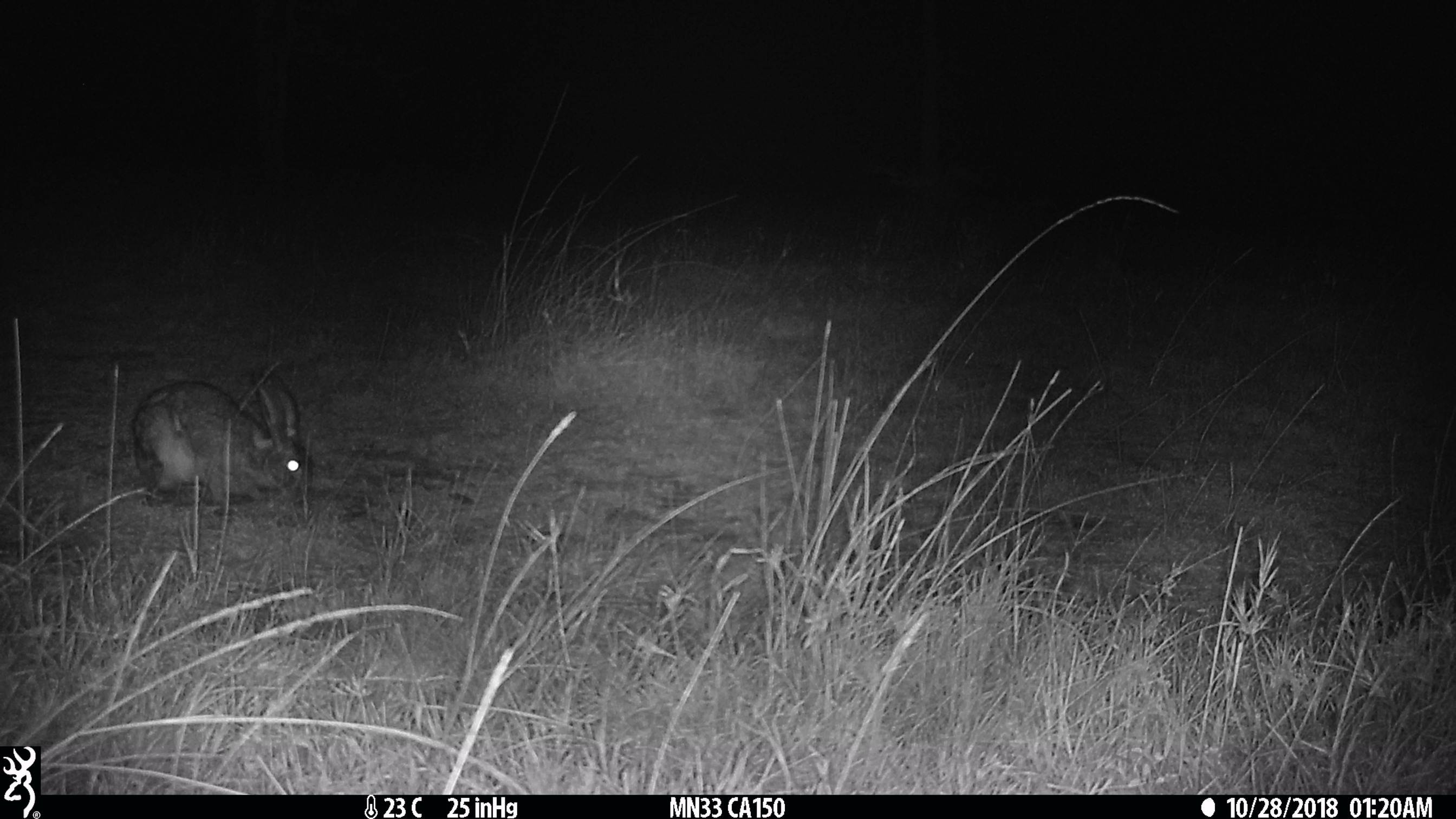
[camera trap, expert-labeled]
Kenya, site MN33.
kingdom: Animalia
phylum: Chordata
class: Mammalia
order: Lagomorpha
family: Leporidae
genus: Lepus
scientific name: Lepus capensis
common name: cape hare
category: hare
Hare (cape hare) (Lepus capensis).